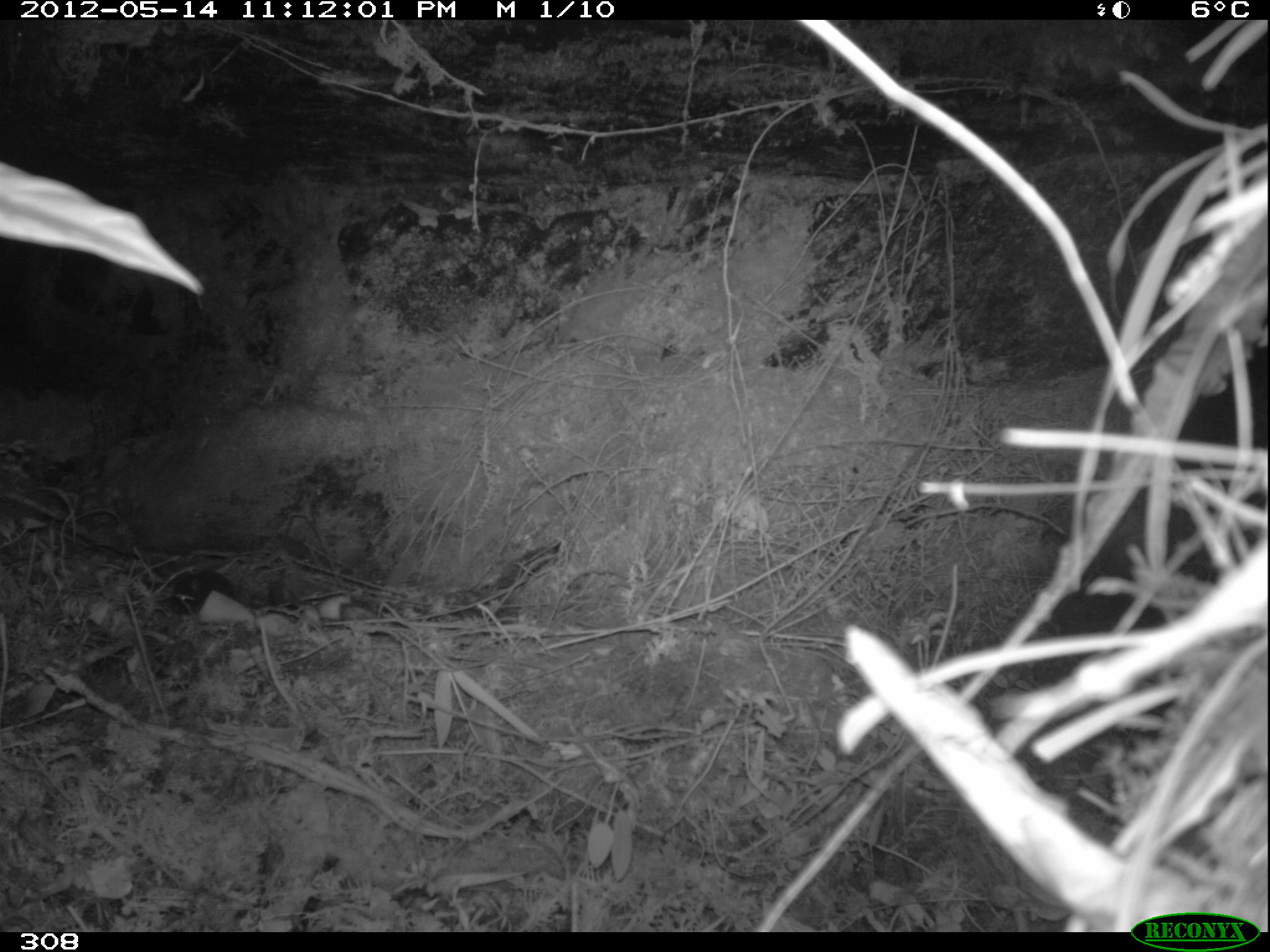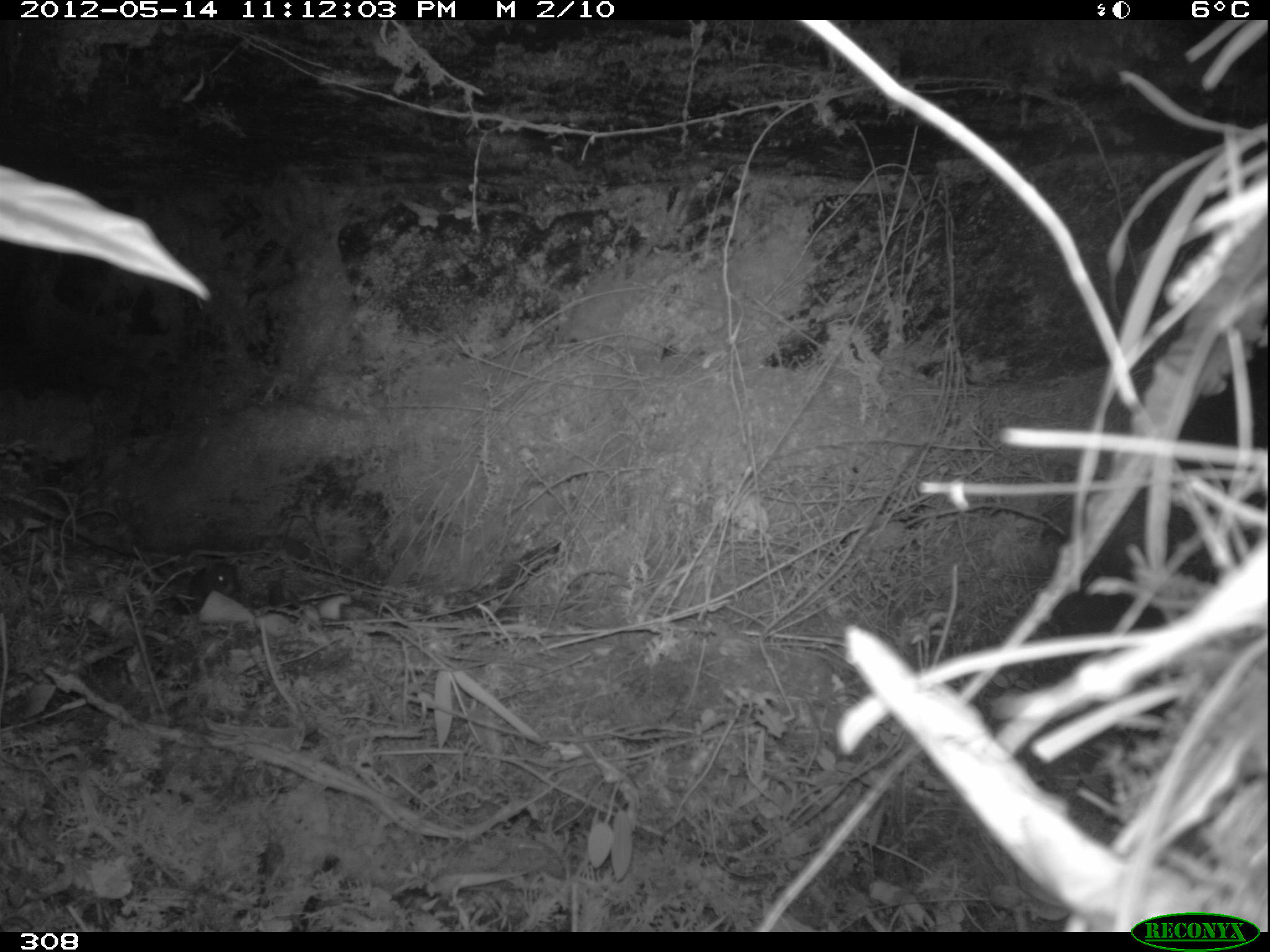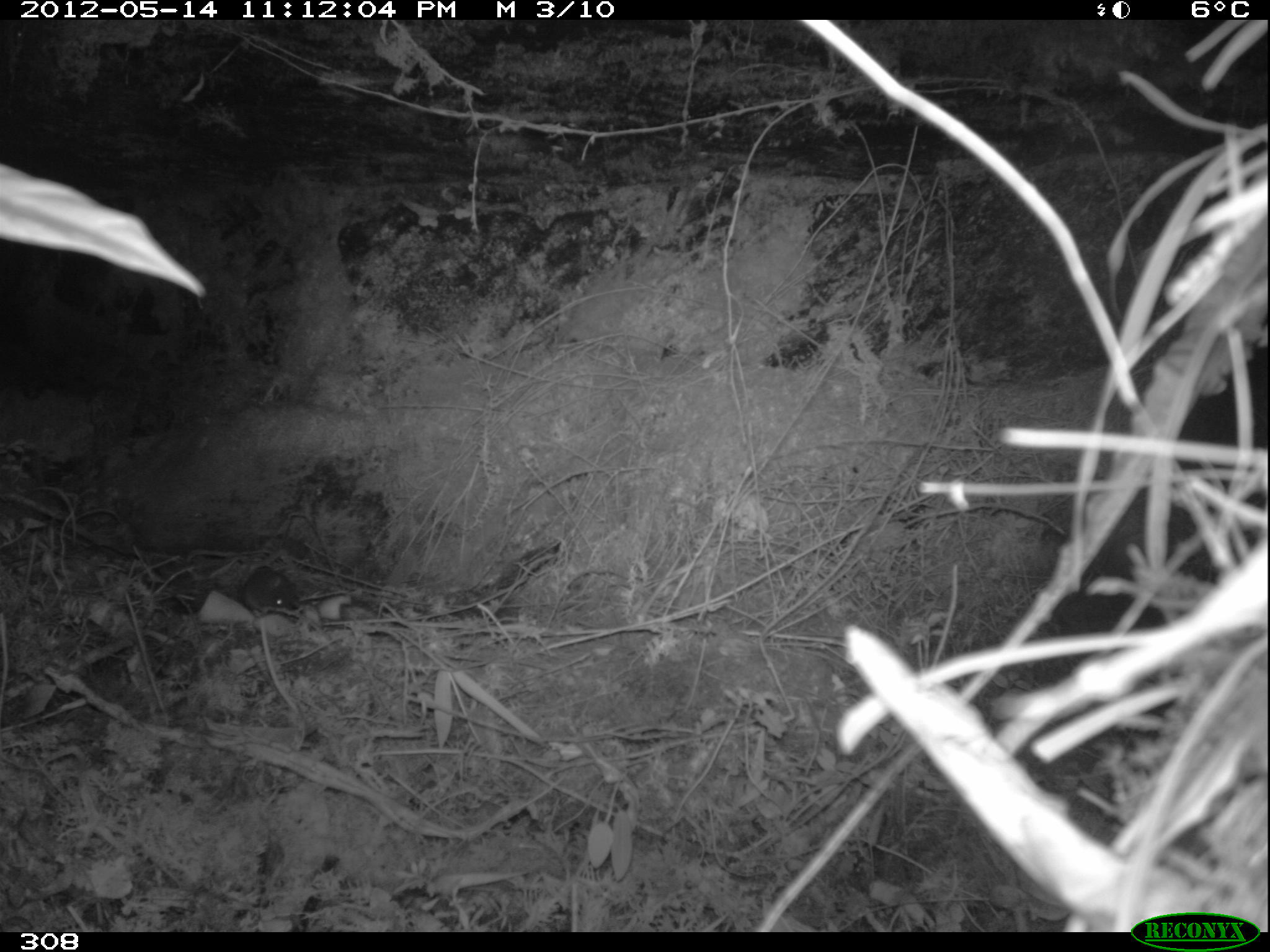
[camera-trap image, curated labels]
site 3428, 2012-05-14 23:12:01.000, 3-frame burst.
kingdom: Animalia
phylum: Chordata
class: Mammalia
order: Rodentia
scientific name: Rodentia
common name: rodents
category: unknown rodent